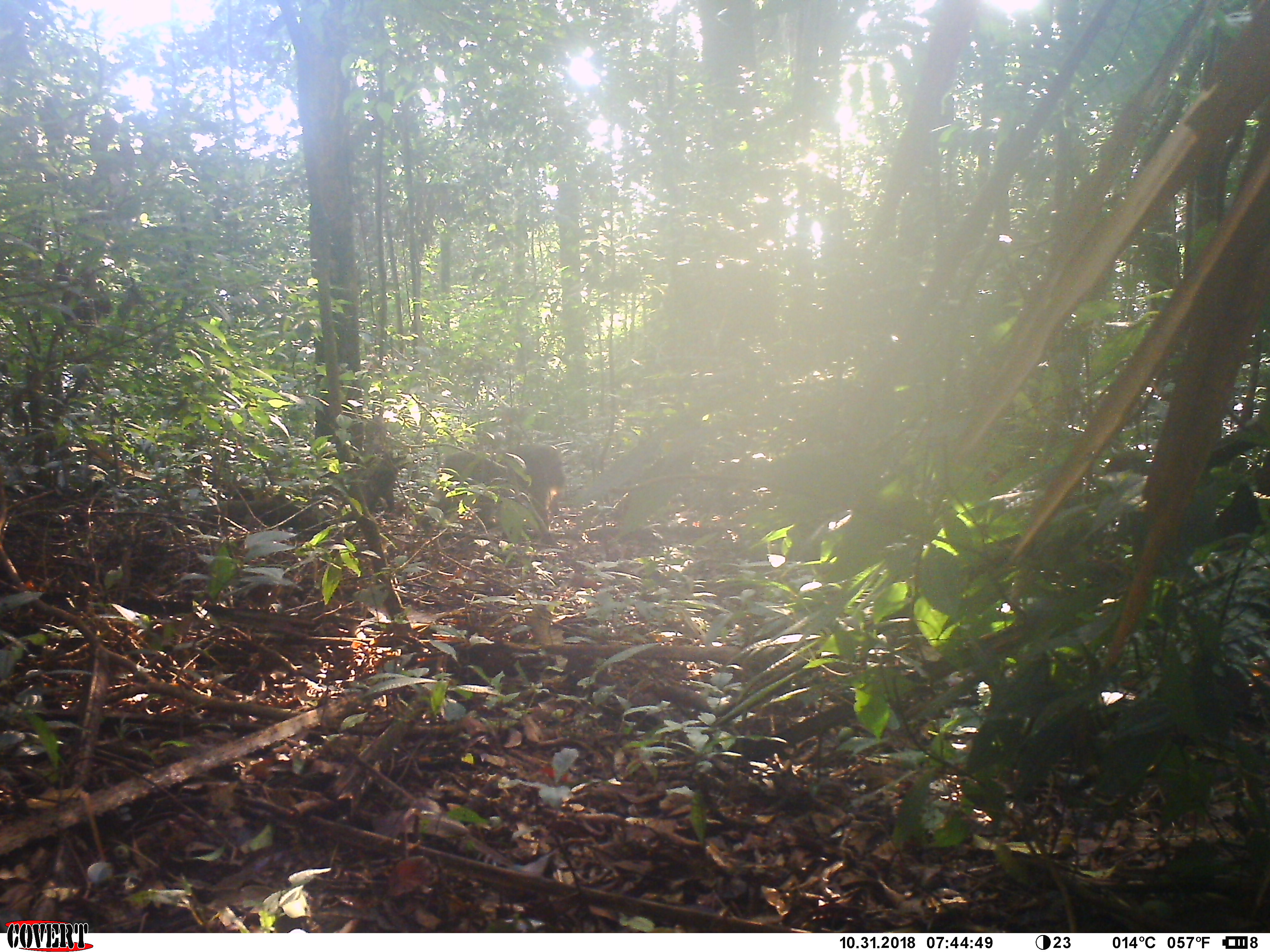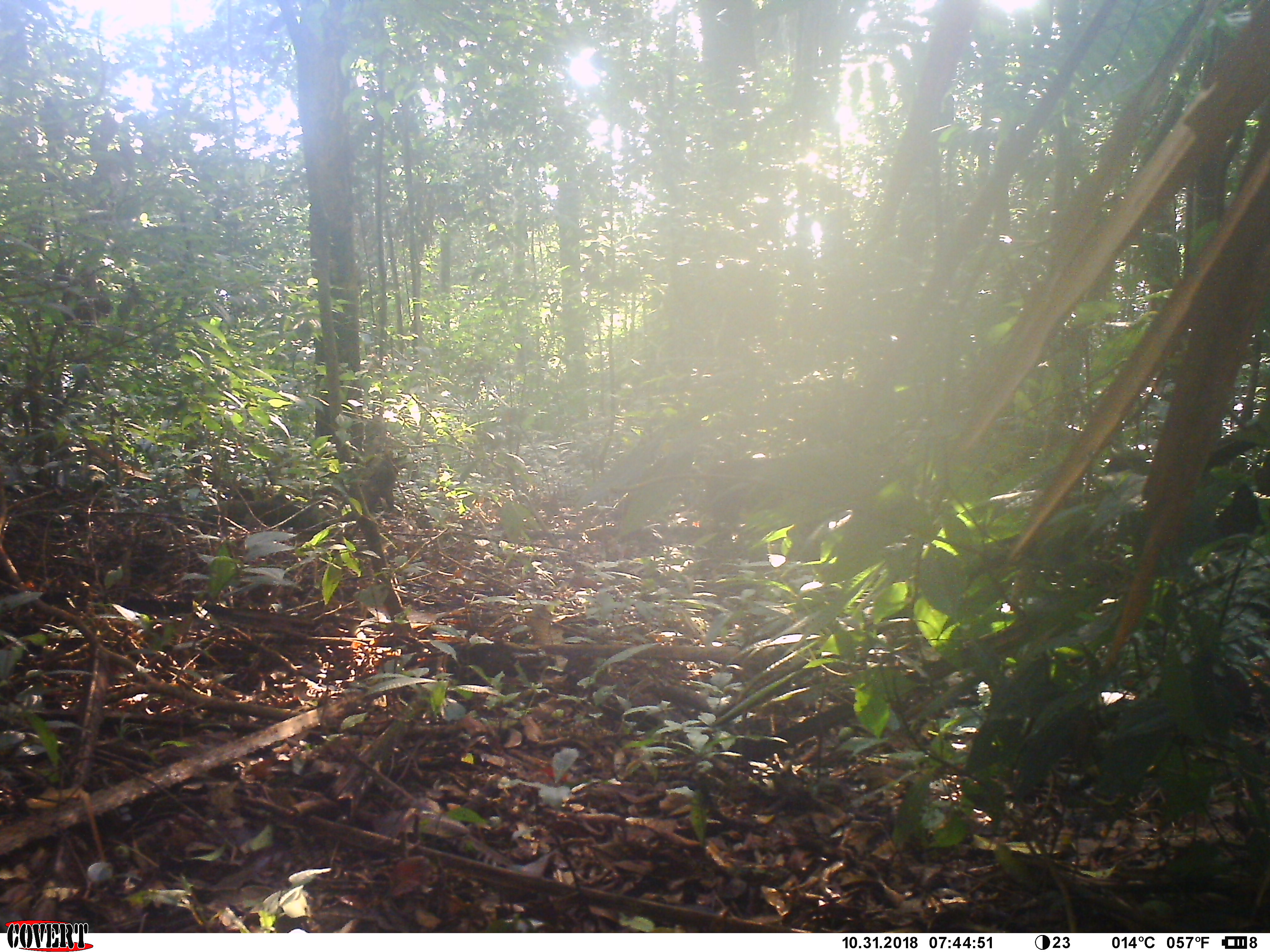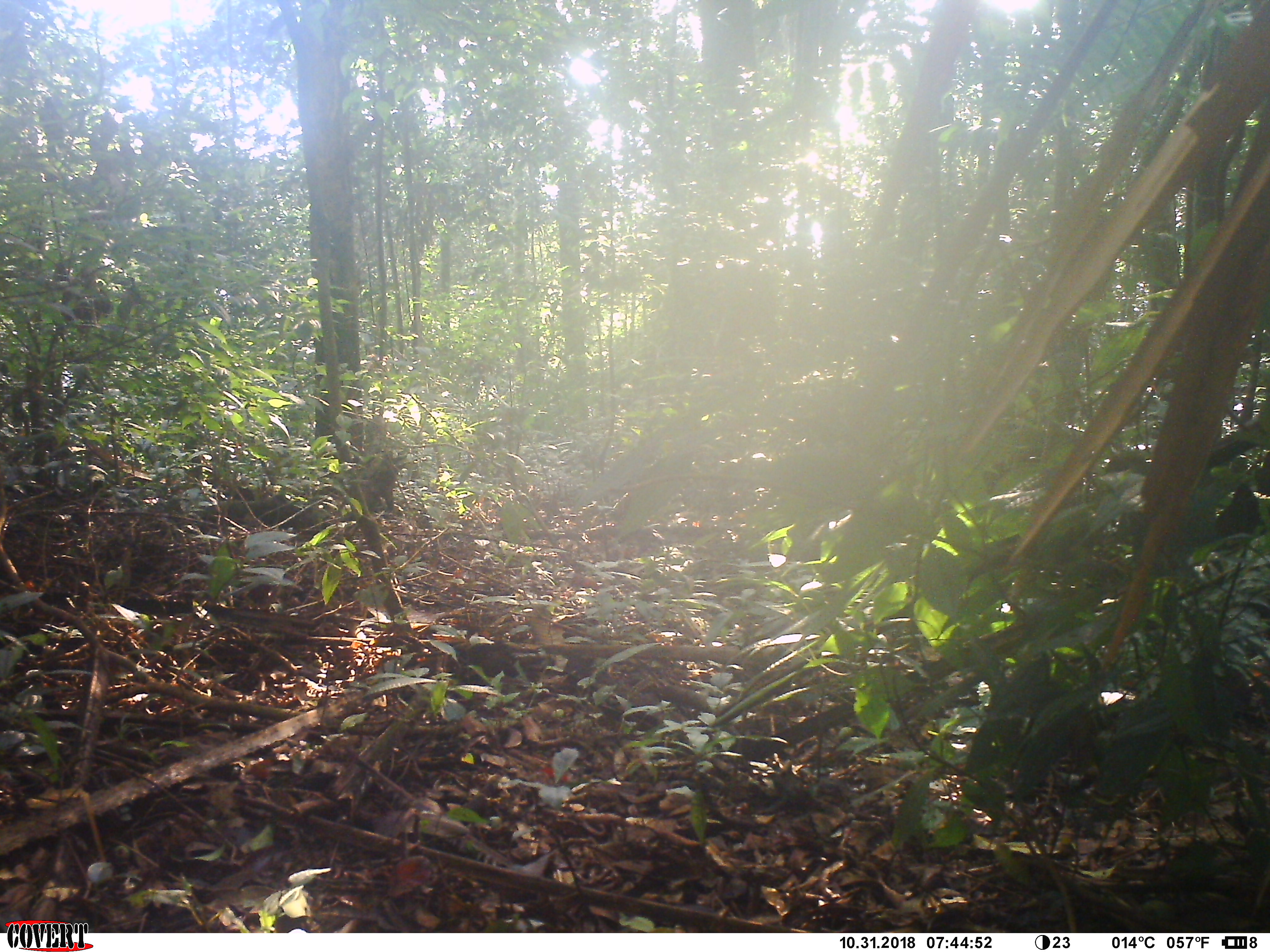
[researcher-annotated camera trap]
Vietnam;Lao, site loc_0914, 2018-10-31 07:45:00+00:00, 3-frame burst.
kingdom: Animalia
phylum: Chordata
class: Mammalia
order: Primates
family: Cercopithecidae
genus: Macaca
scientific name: Macaca arctoides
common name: stump-tailed macaque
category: stump tailed macaque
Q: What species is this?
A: Stump tailed macaque (stump-tailed macaque) (Macaca arctoides).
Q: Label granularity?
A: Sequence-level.